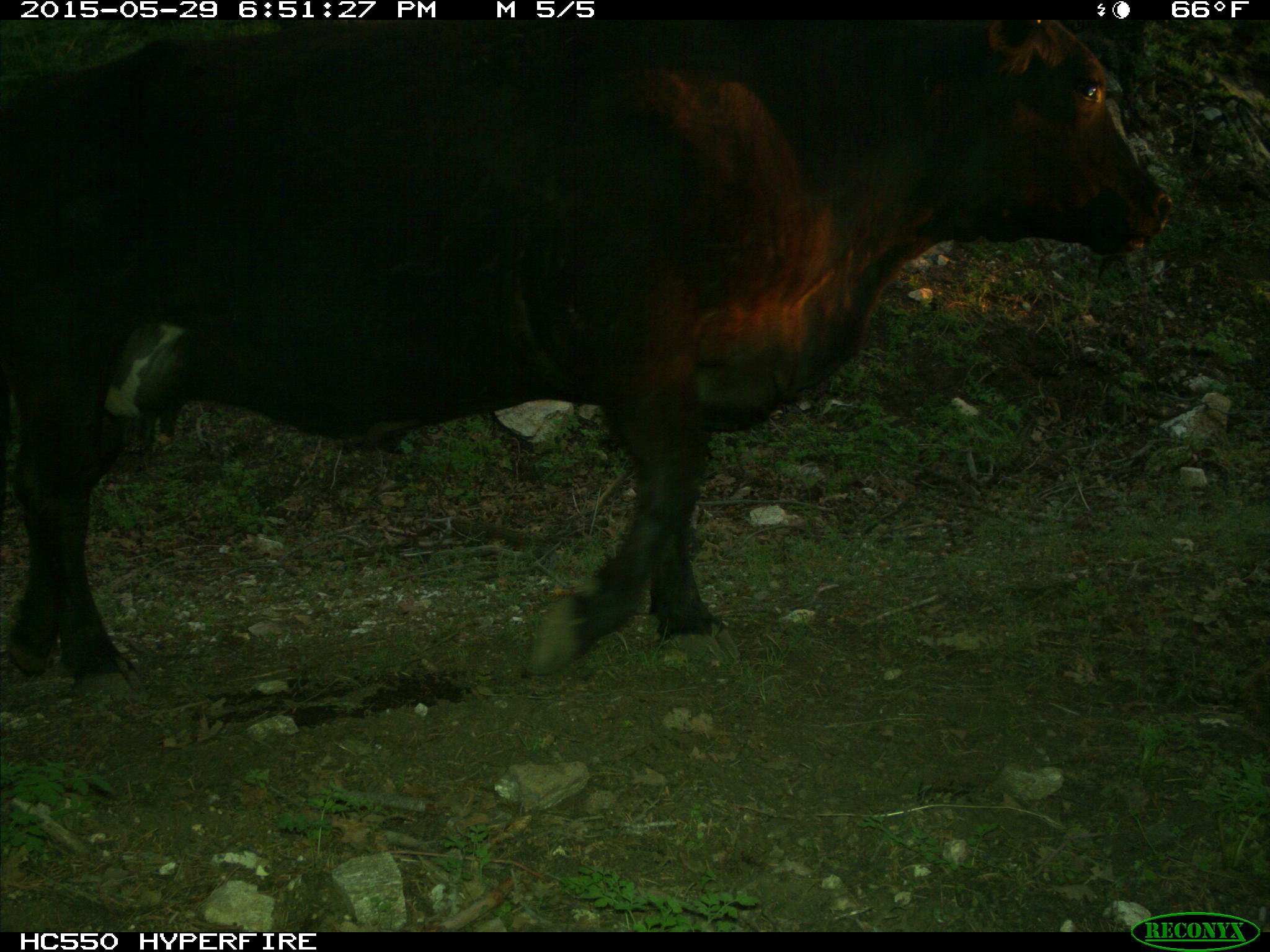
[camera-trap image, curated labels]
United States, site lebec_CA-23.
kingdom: Animalia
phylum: Chordata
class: Mammalia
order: Artiodactyla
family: Bovidae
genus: Bos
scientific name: Bos taurus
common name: domestic cow